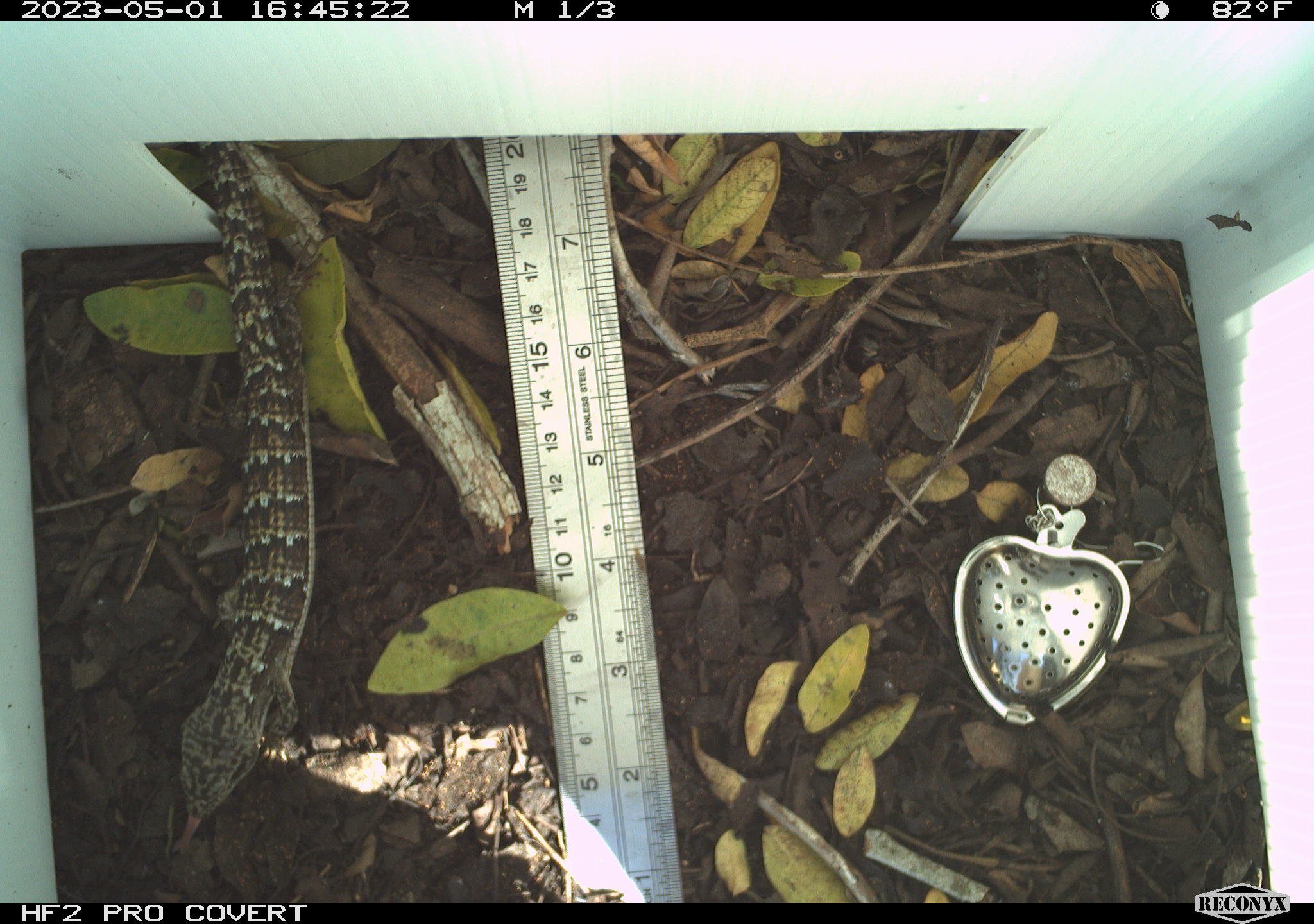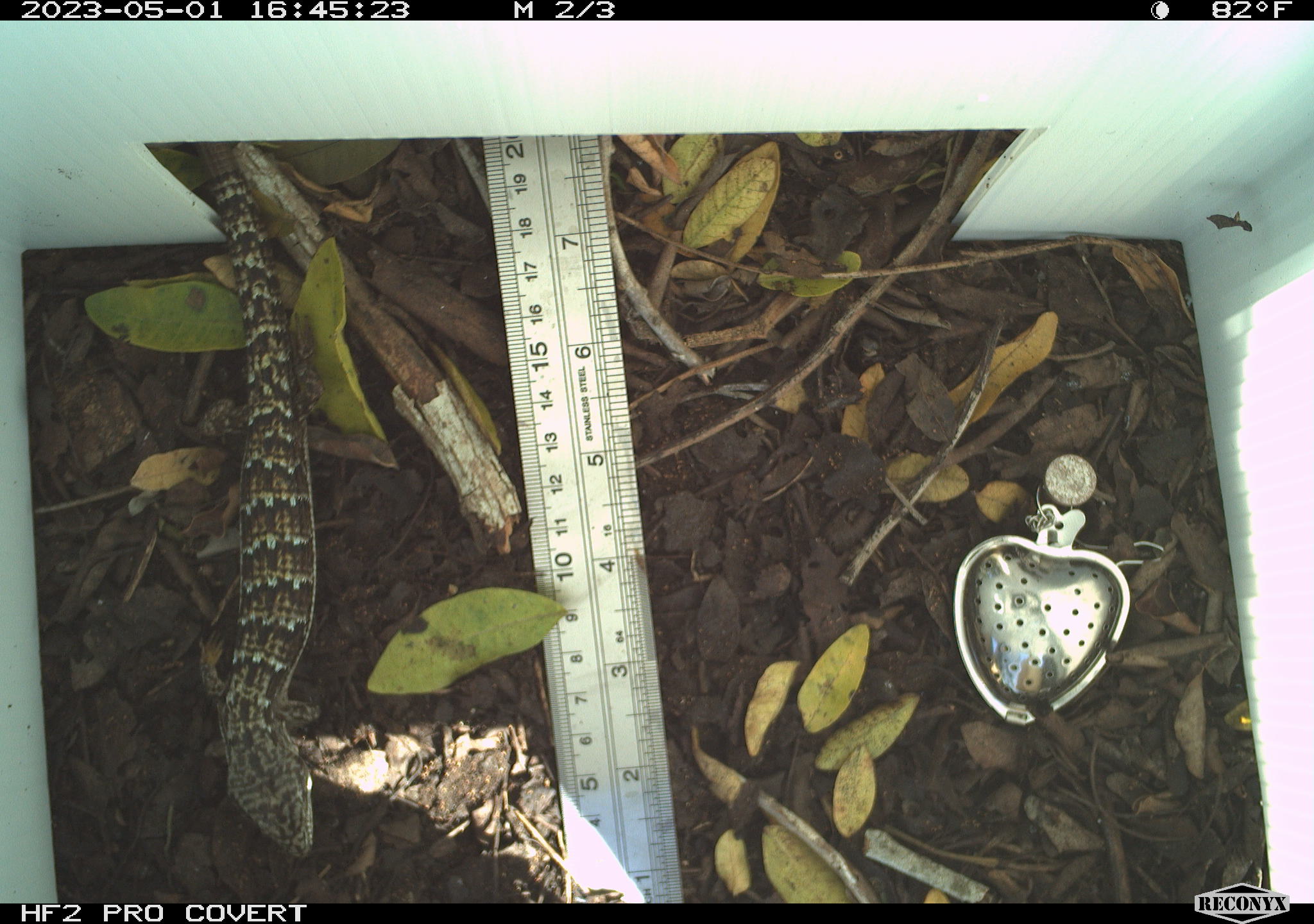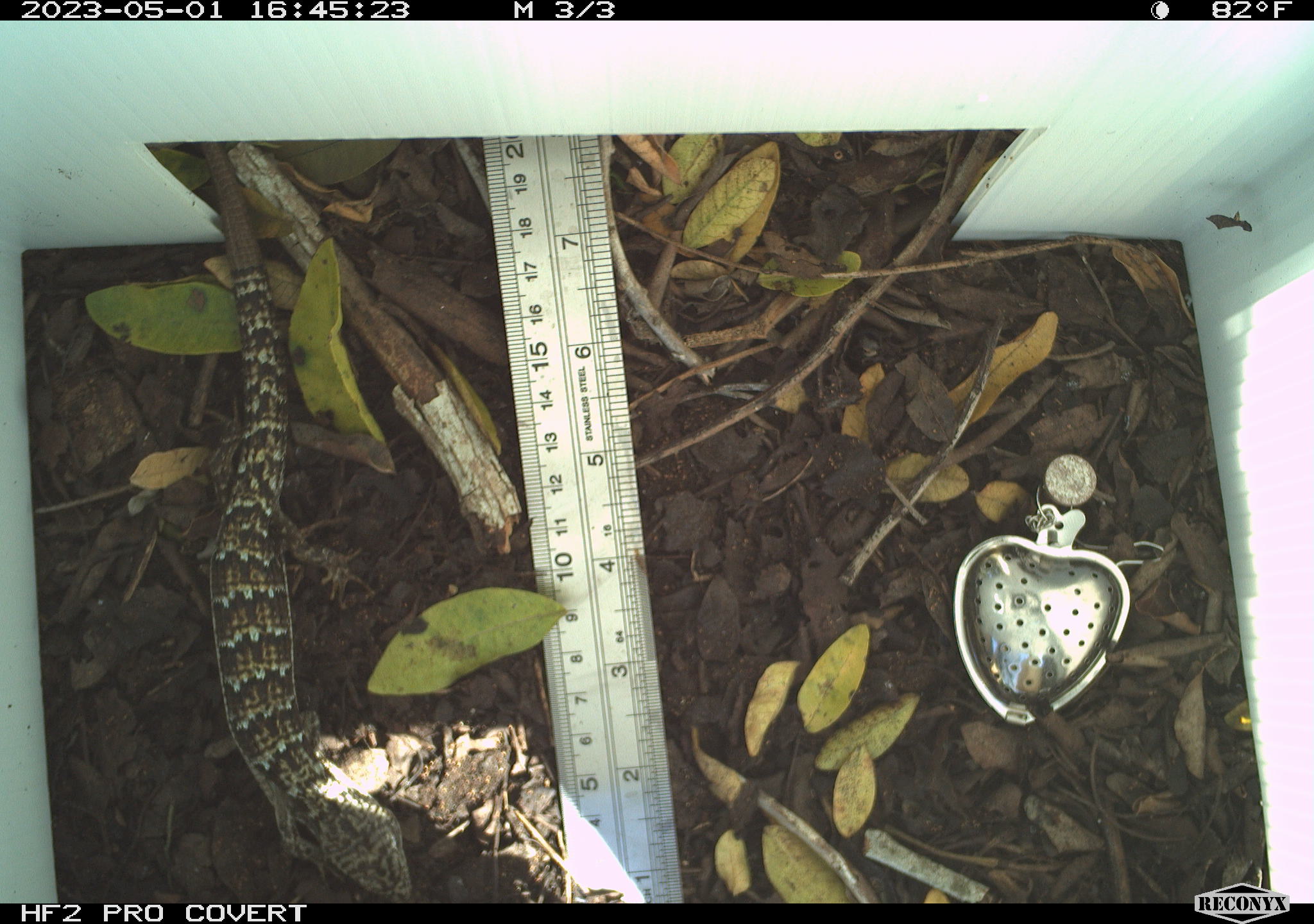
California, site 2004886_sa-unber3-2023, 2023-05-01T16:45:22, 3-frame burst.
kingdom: Animalia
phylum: Chordata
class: Reptilia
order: Squamata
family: Anguidae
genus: Elgaria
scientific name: Elgaria multicarinata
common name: southern alligator lizard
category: forest alligator lizard